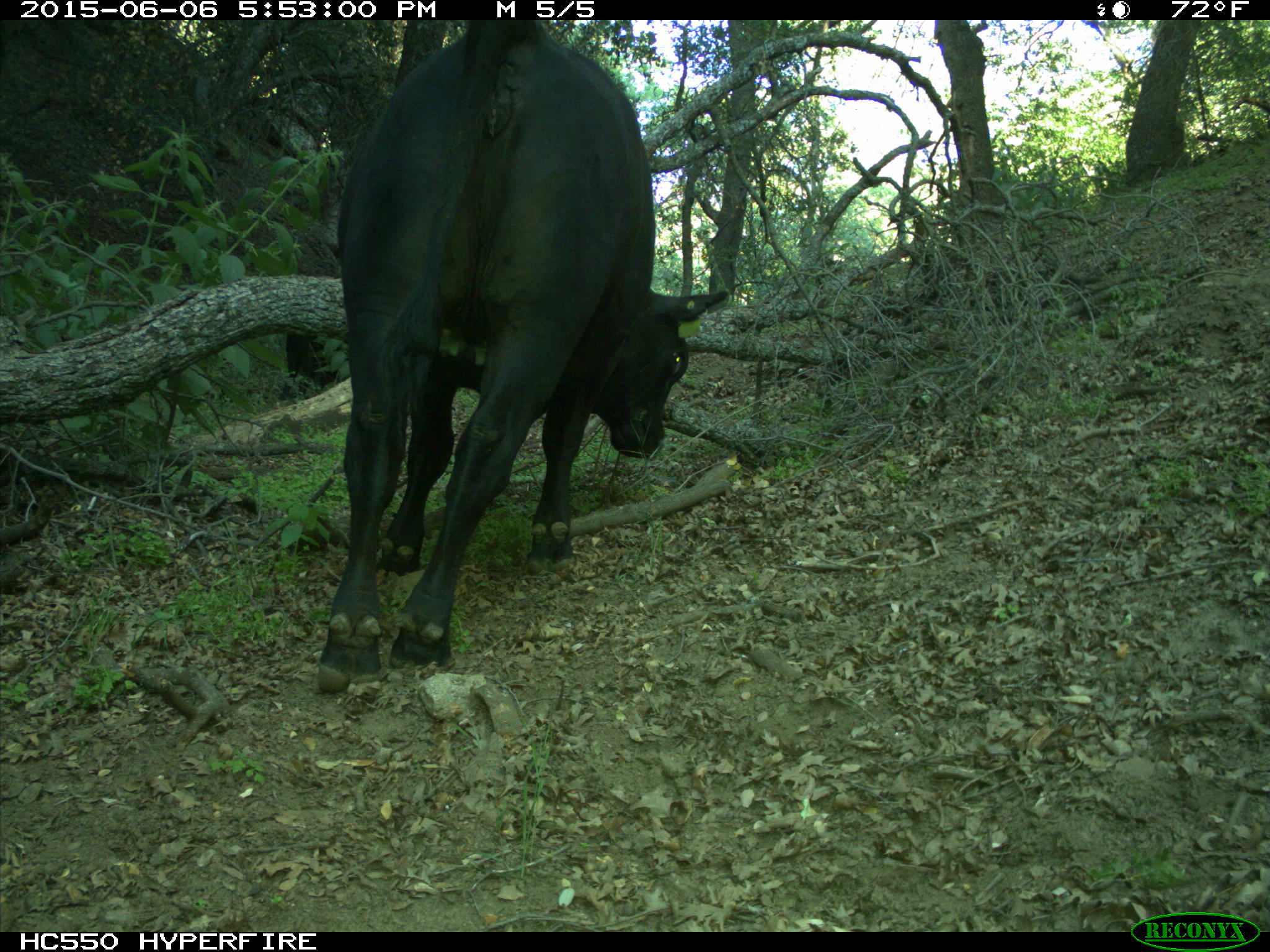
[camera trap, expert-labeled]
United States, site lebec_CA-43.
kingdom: Animalia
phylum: Chordata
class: Mammalia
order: Artiodactyla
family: Bovidae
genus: Bos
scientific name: Bos taurus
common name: domestic cow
Bos taurus (domestic cow).